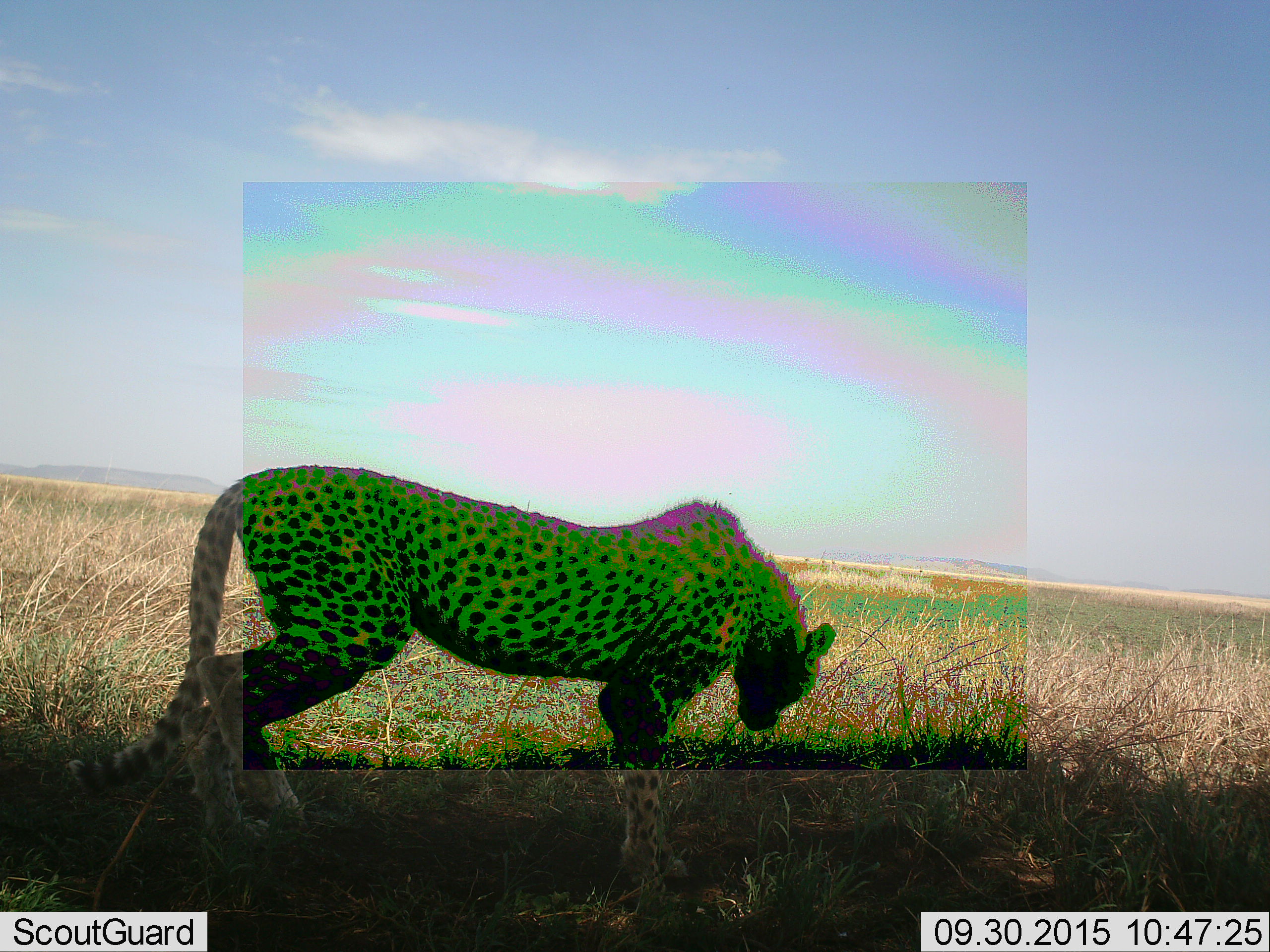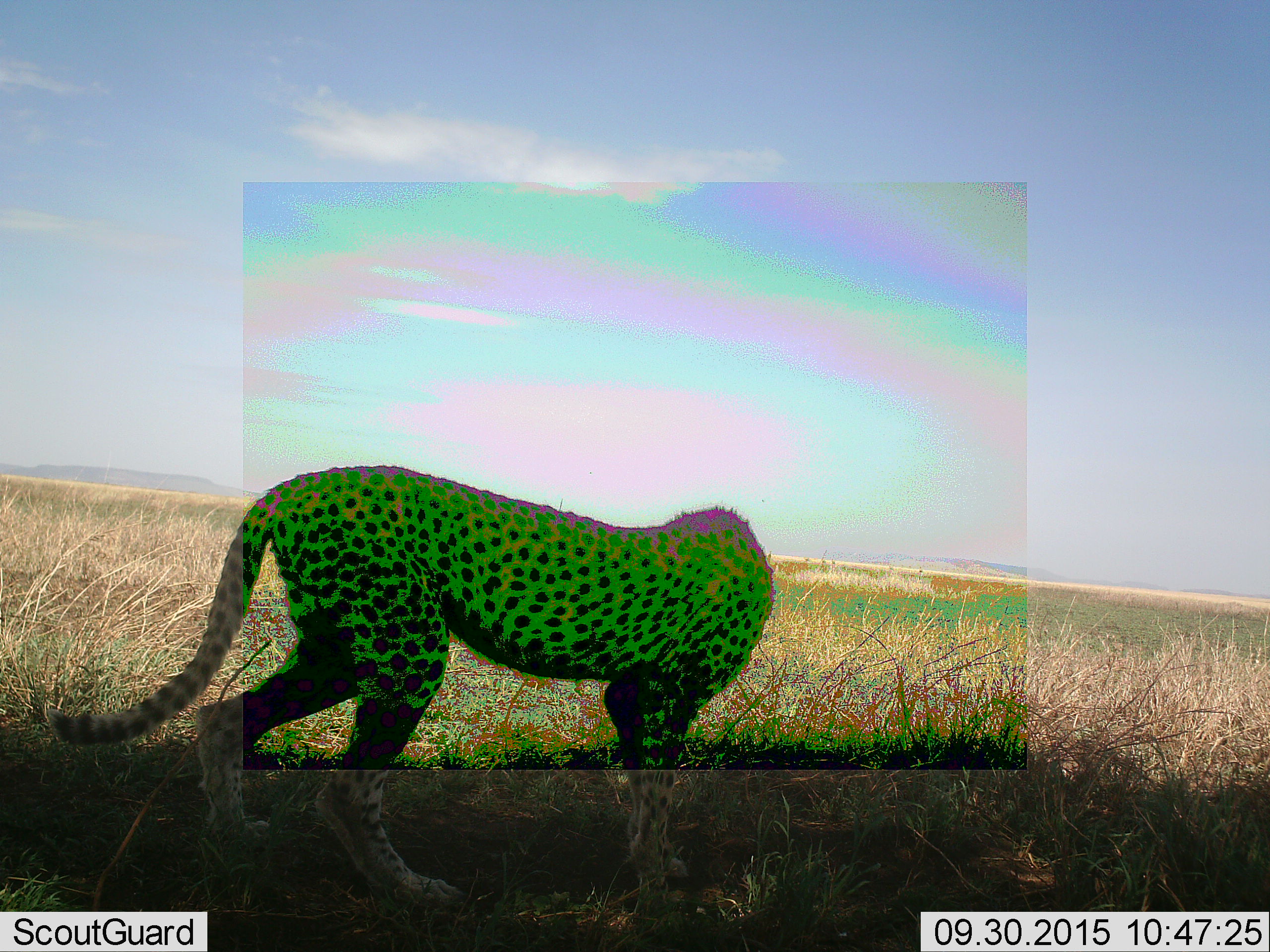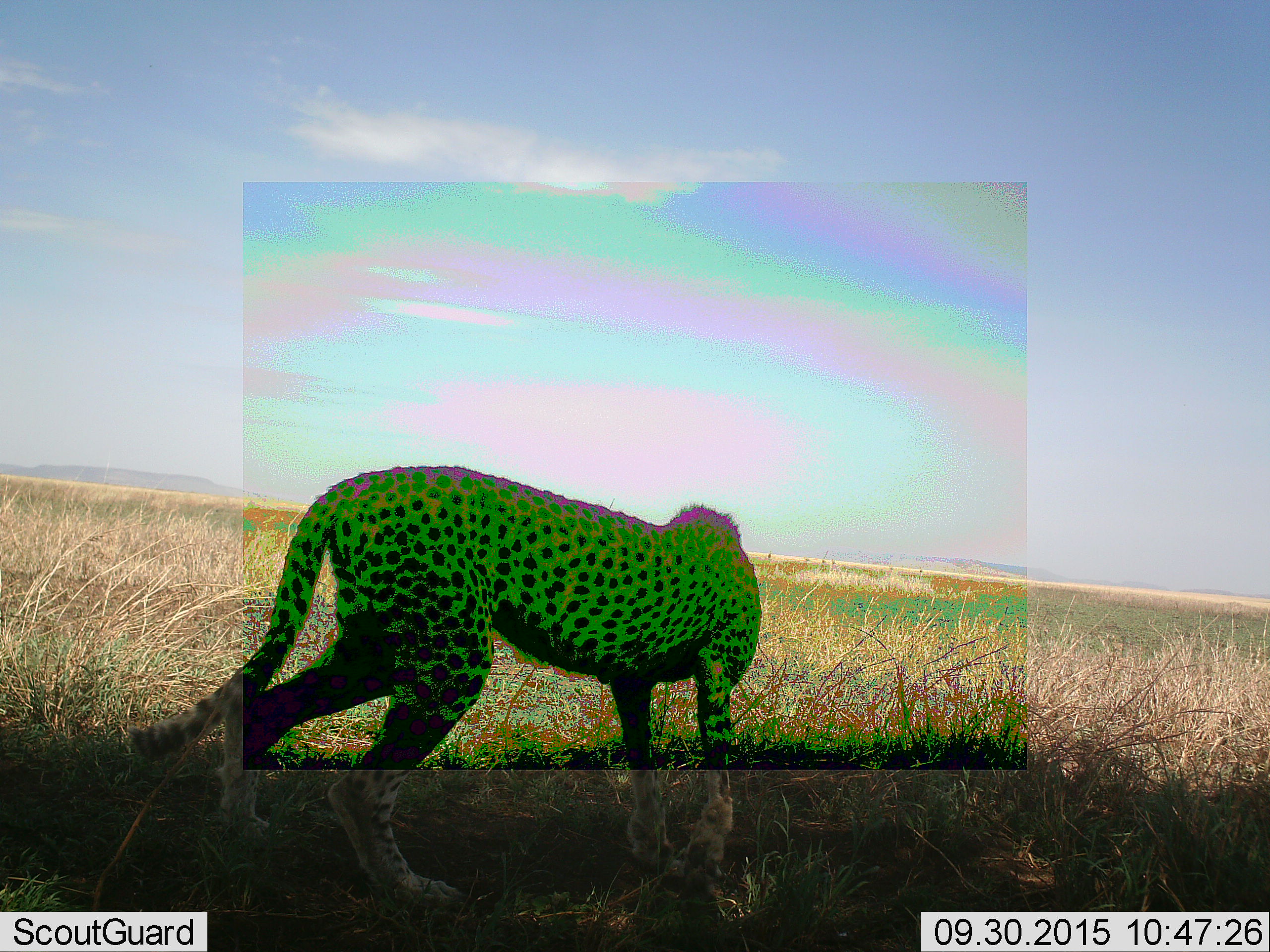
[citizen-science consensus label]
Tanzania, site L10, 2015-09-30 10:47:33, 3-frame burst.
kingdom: Animalia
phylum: Chordata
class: Mammalia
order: Carnivora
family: Felidae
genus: Acinonyx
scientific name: Acinonyx jubatus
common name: cheetah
Cheetah (Acinonyx jubatus), count 1. Behavior (volunteer vote fractions): standing 43%, resting 0%, moving 57%, interacting 0%. Young present (vote fraction): 0%. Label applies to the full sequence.